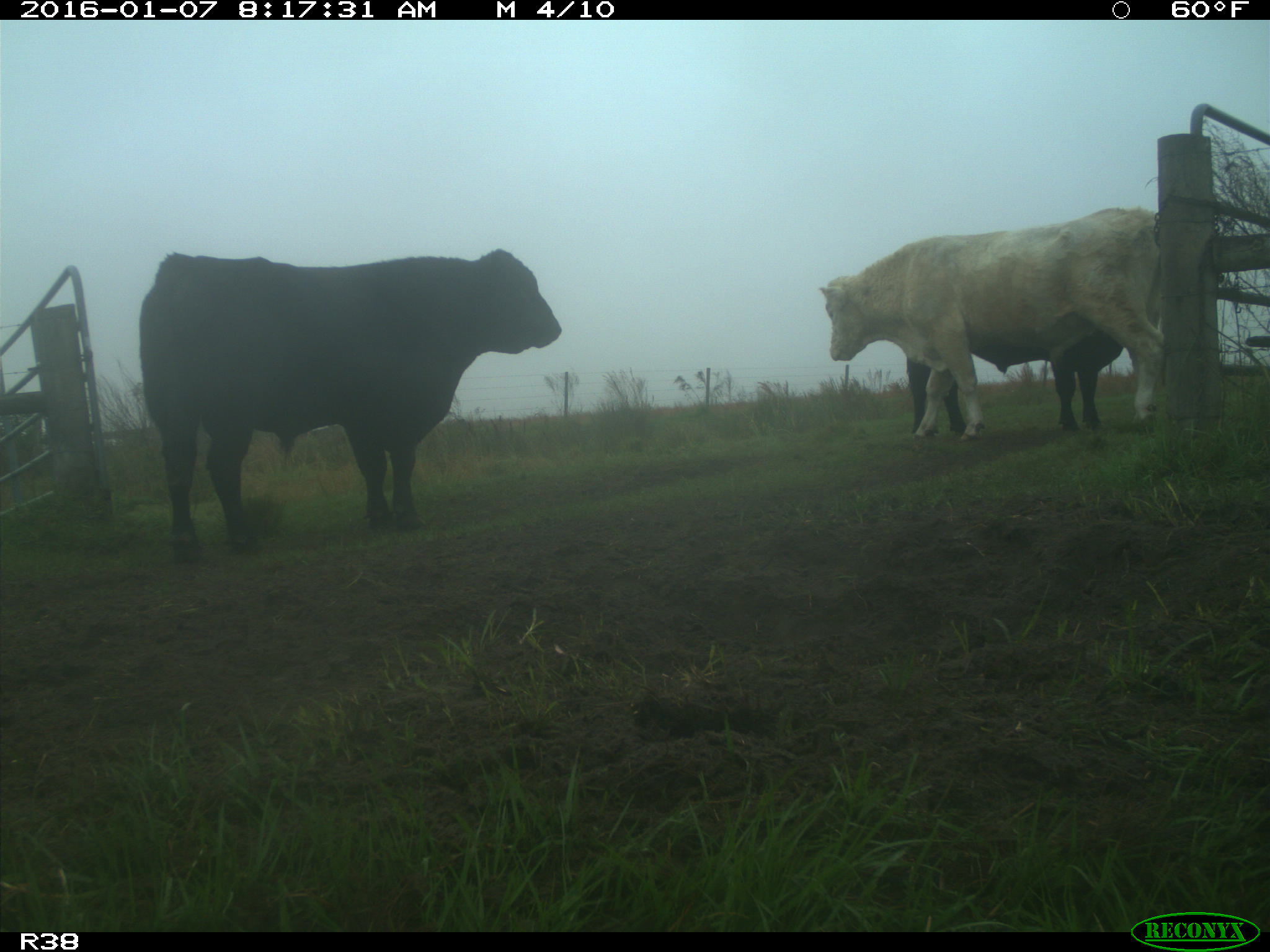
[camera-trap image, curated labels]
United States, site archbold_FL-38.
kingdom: Animalia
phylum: Chordata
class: Mammalia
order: Artiodactyla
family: Bovidae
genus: Bos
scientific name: Bos taurus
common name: domestic cow